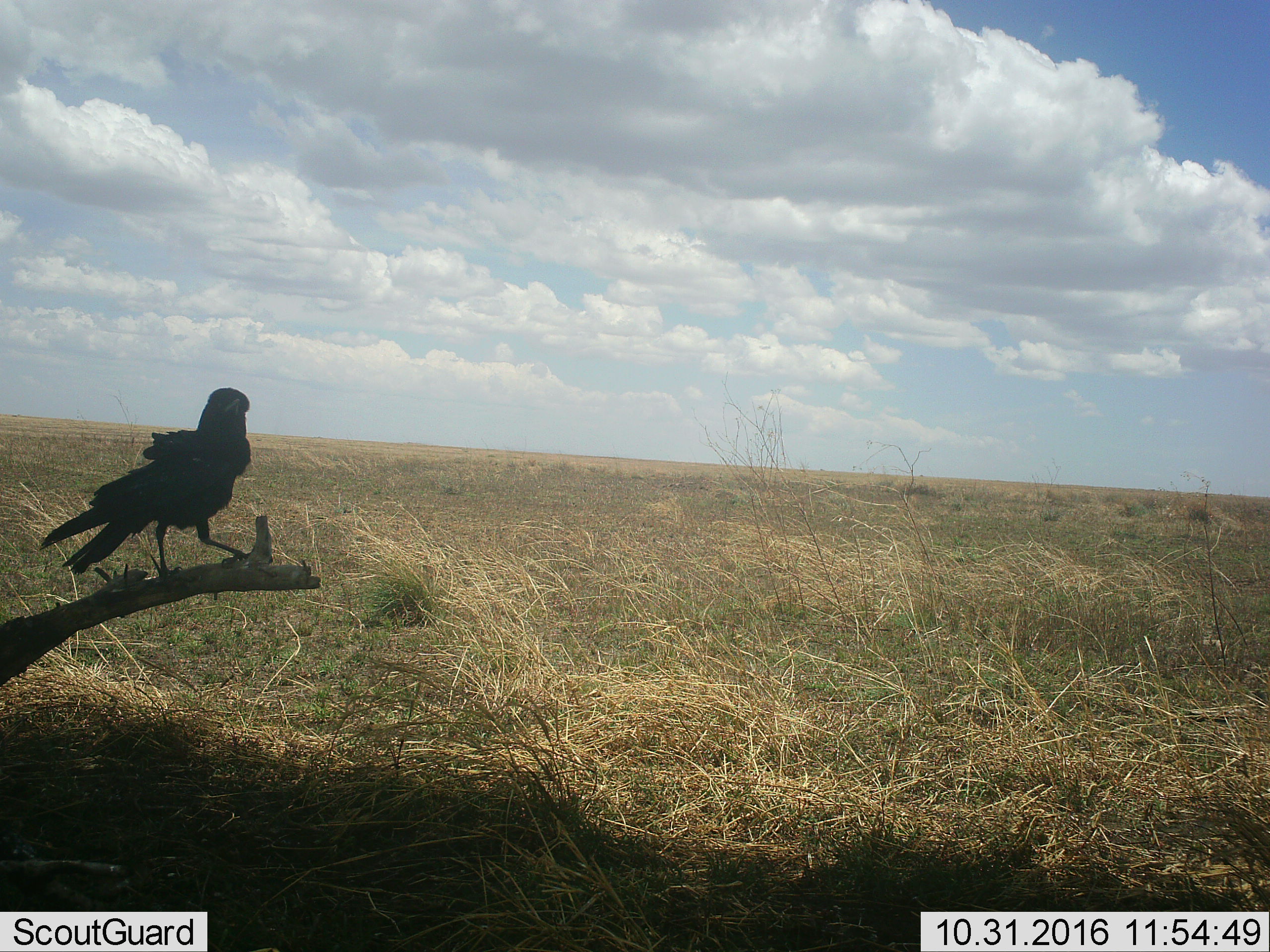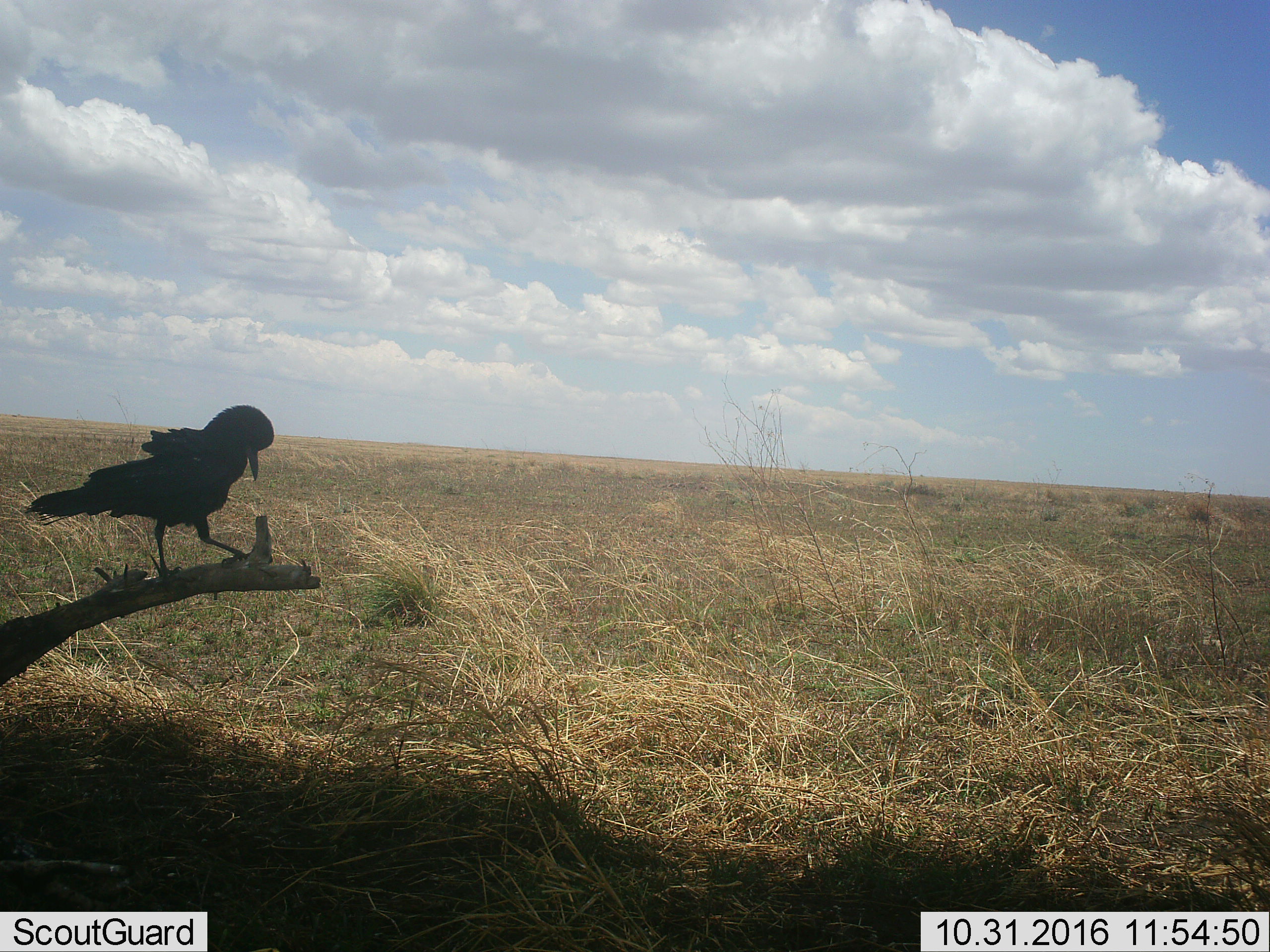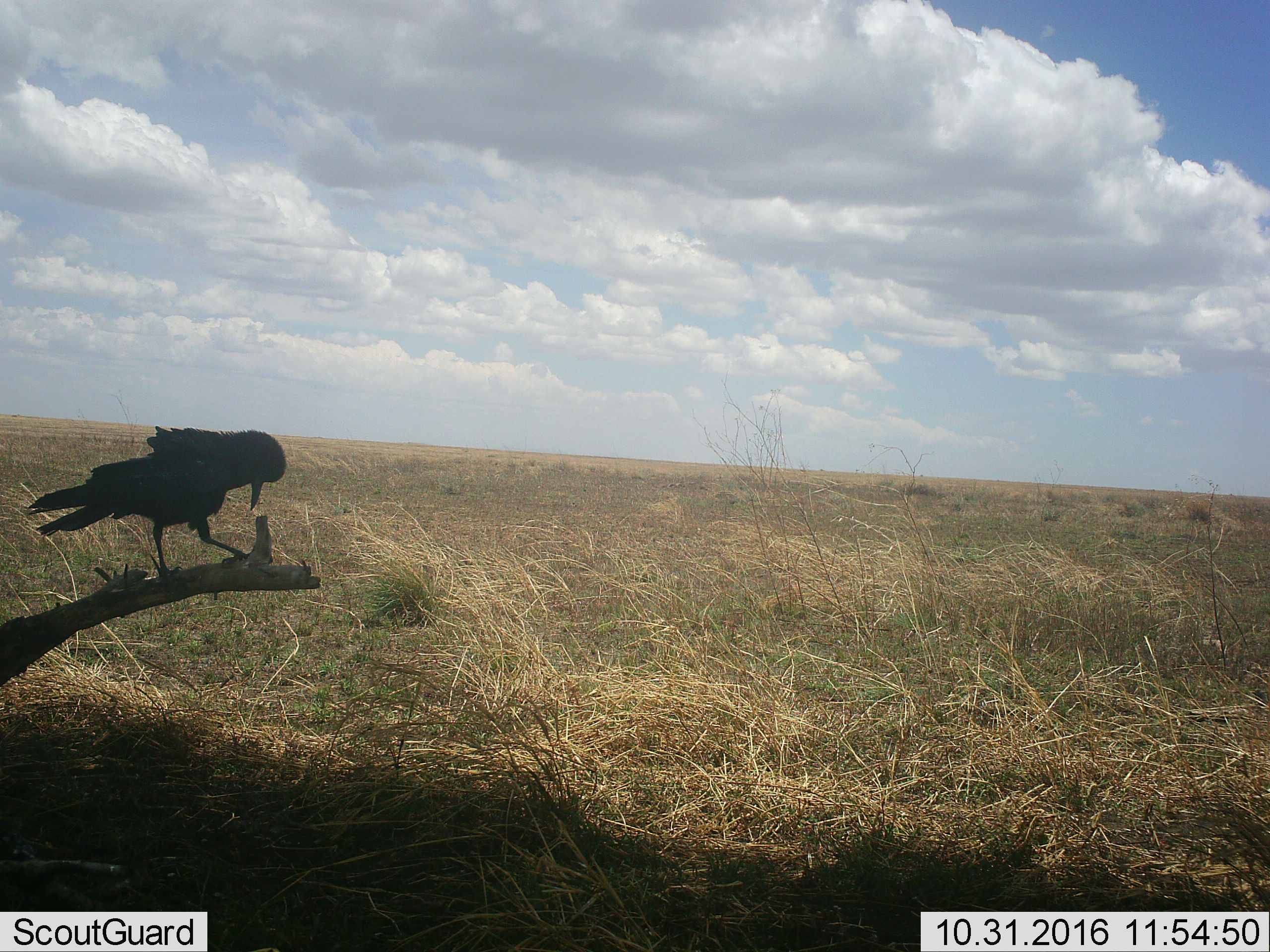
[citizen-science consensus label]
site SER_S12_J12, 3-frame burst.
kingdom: Animalia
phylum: Chordata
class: Aves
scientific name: Aves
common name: bird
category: birdother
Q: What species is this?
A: Birdother (bird) (Aves).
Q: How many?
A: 1.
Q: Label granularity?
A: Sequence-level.